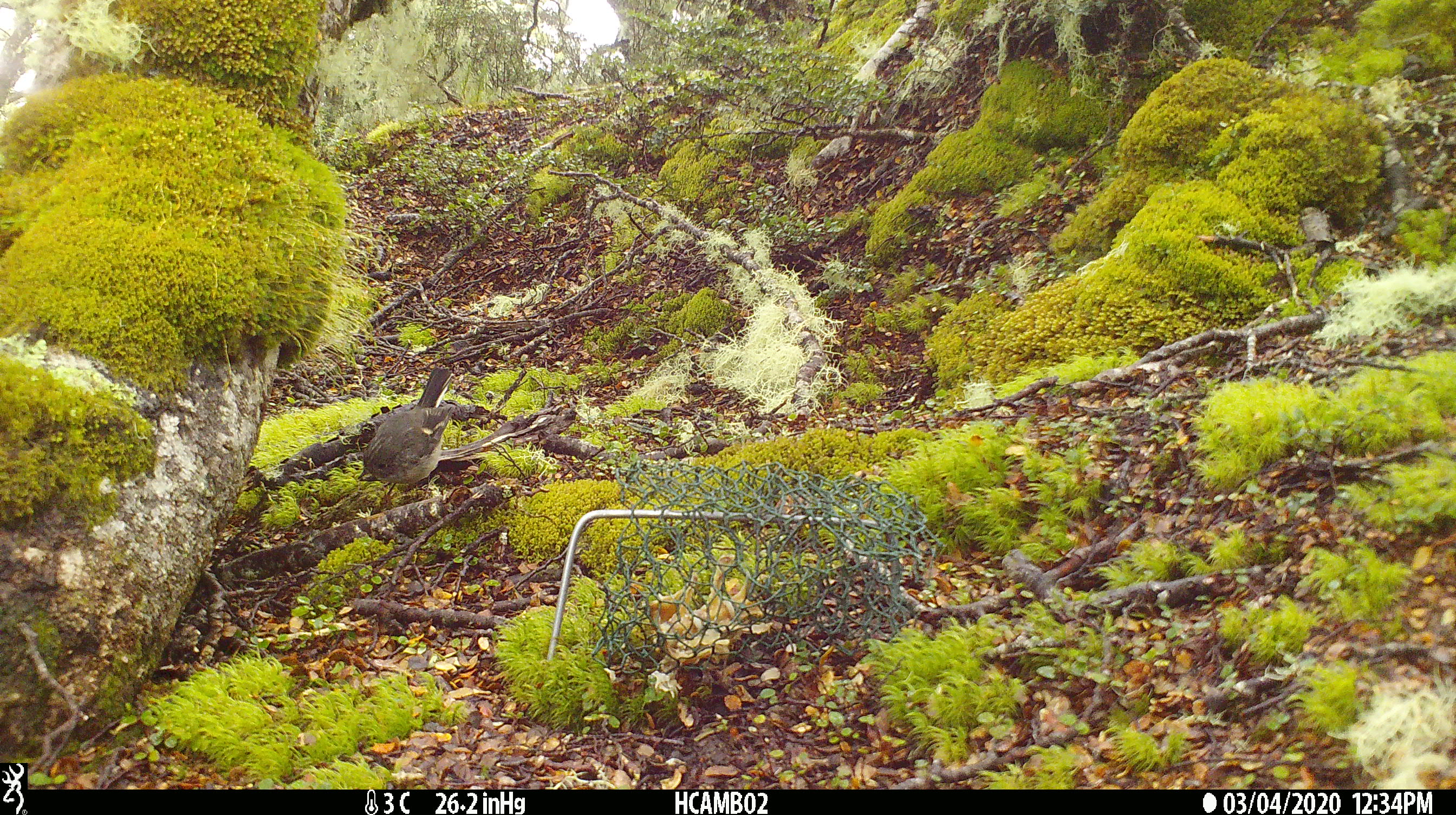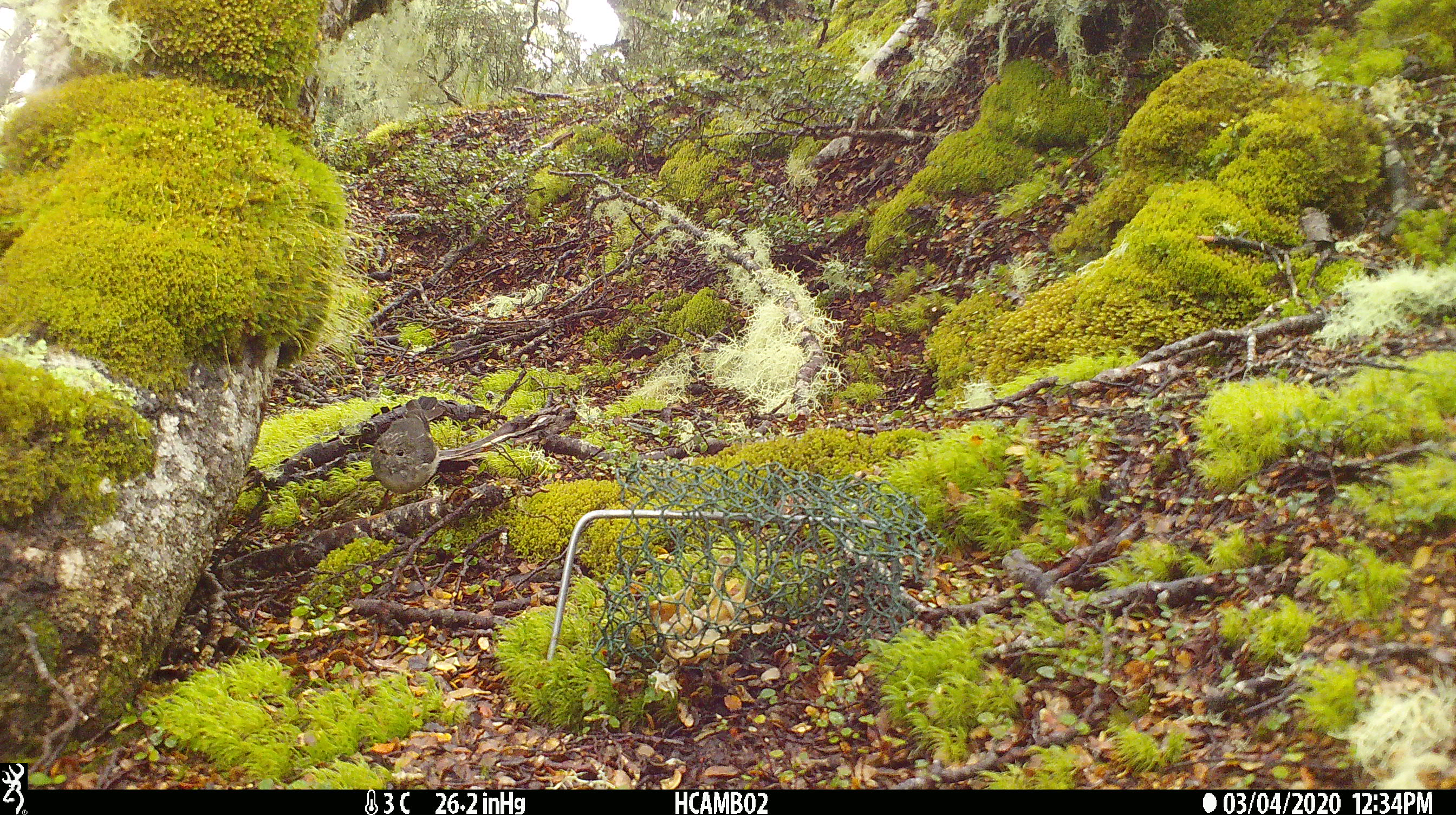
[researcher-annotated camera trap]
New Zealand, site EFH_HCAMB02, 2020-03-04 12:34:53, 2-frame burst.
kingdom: Animalia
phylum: Chordata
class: Aves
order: Passeriformes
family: Petroicidae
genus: Petroica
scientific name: Petroica macrocephala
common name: tomtit